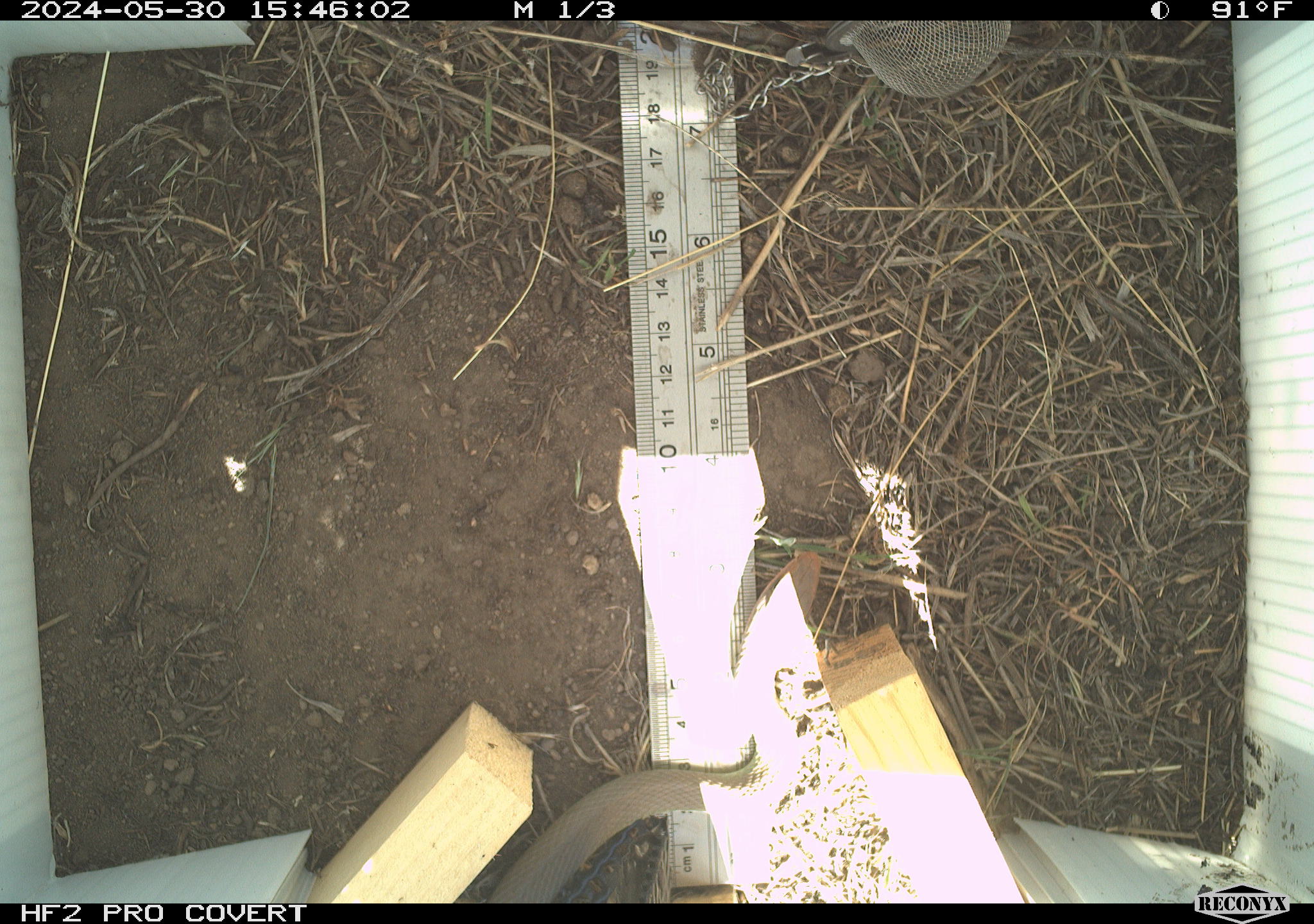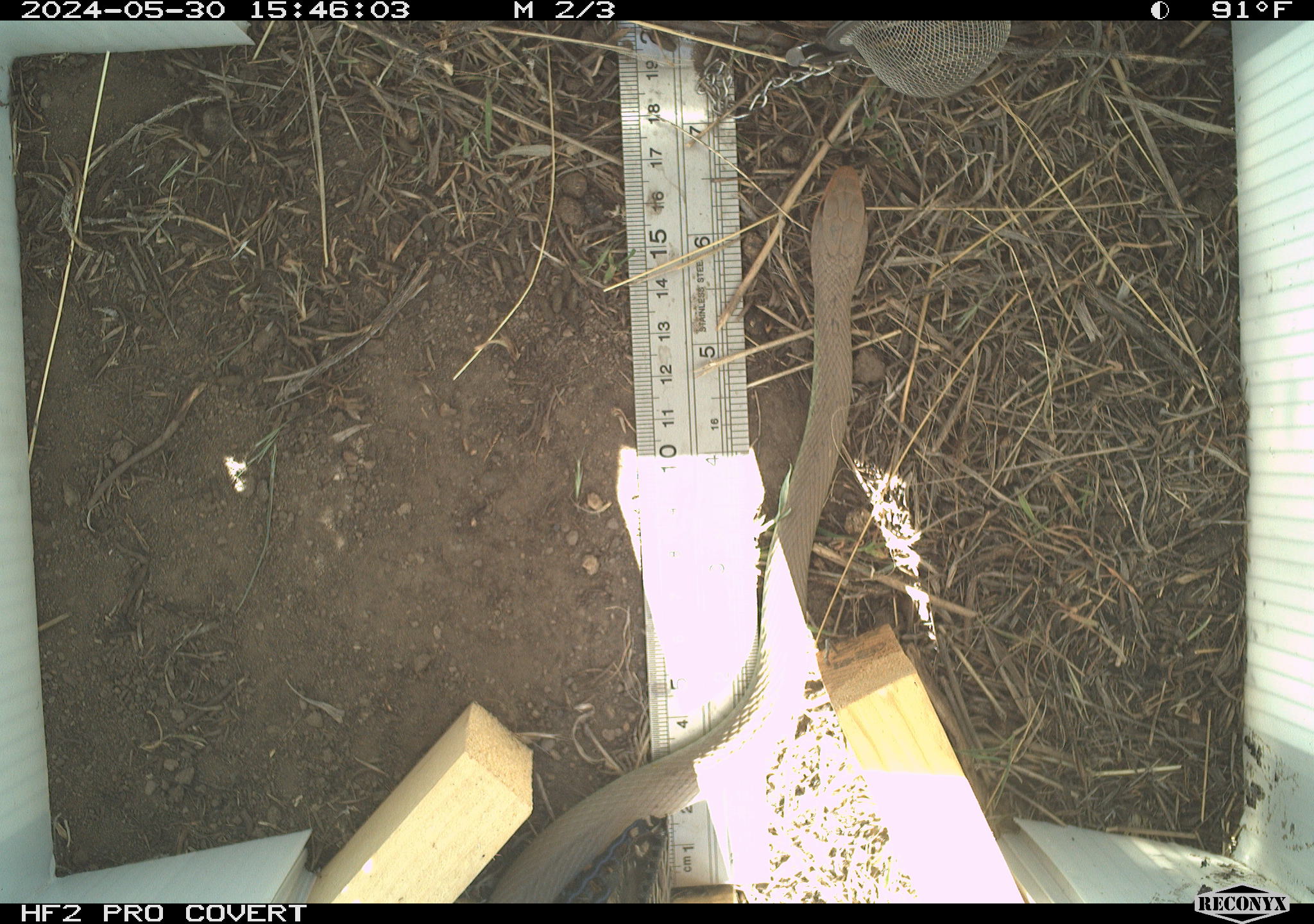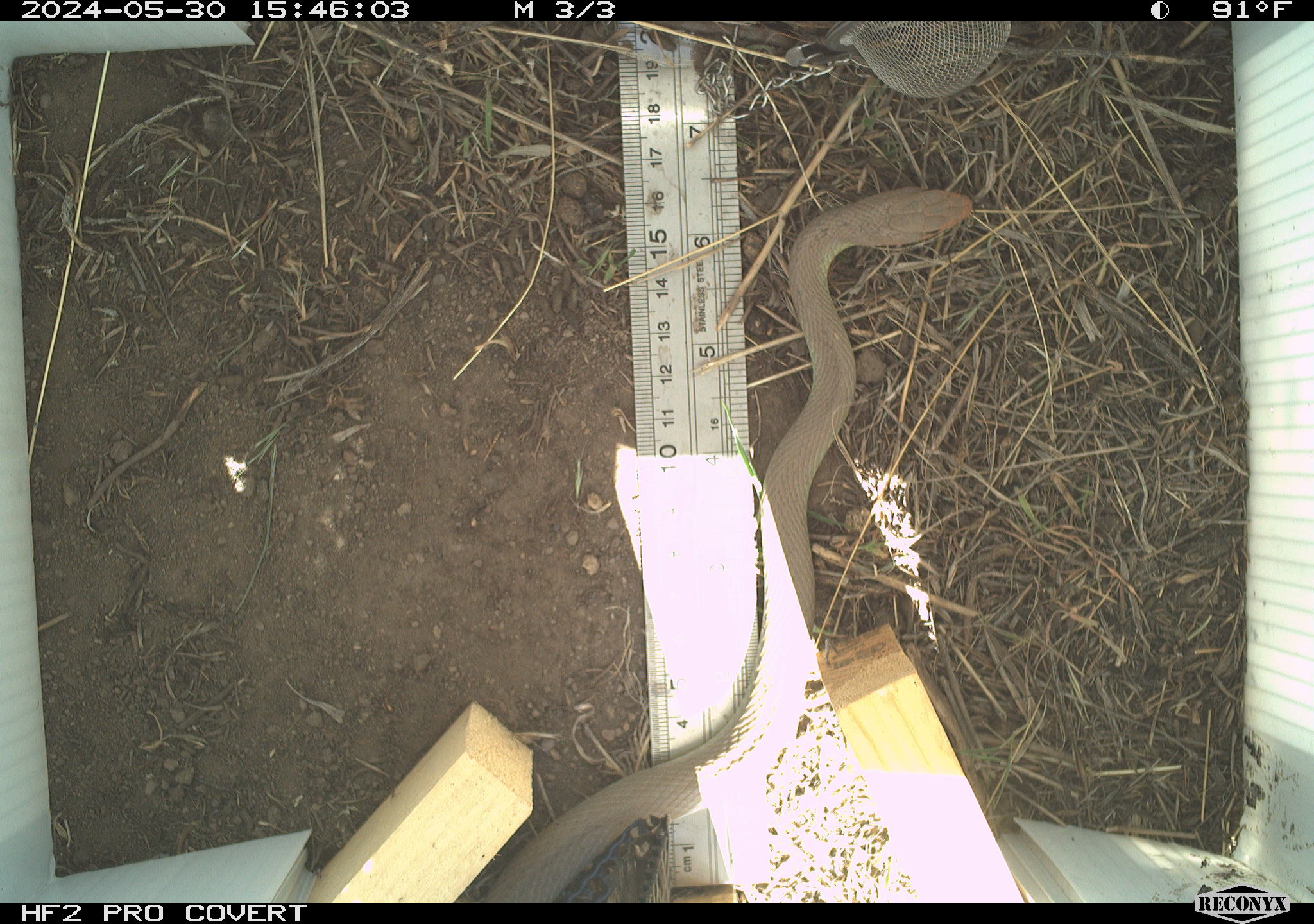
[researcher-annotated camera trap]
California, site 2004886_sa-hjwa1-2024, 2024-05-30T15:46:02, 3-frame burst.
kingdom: Animalia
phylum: Chordata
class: Reptilia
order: Squamata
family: Colubridae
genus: Coluber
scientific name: Coluber constrictor mormon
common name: western yellow-bellied racer